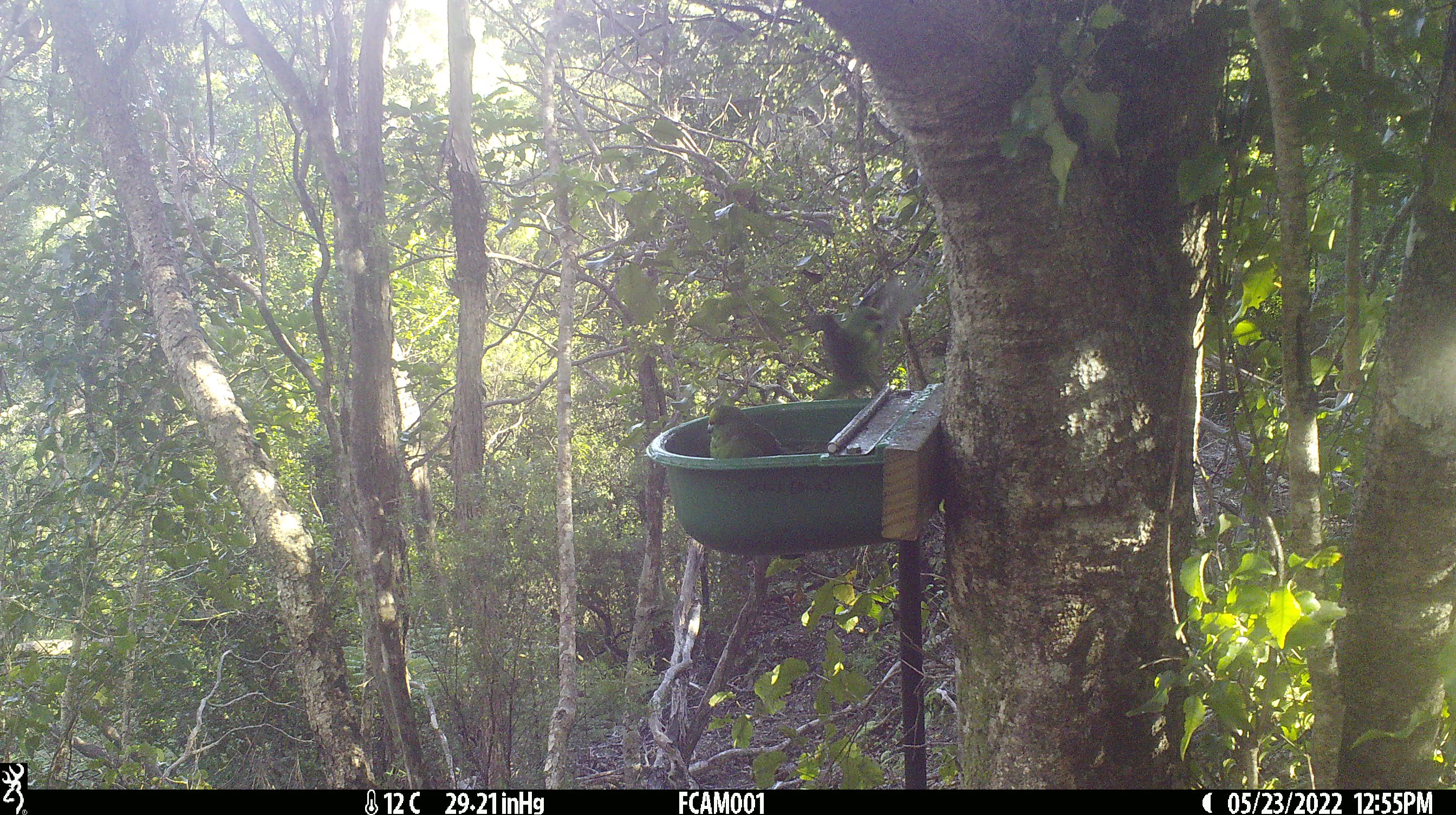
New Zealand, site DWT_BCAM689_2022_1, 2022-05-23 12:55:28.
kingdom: Animalia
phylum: Chordata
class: Aves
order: Psittaciformes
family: Psittaculidae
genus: Cyanoramphus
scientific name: Cyanoramphus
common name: parakeet